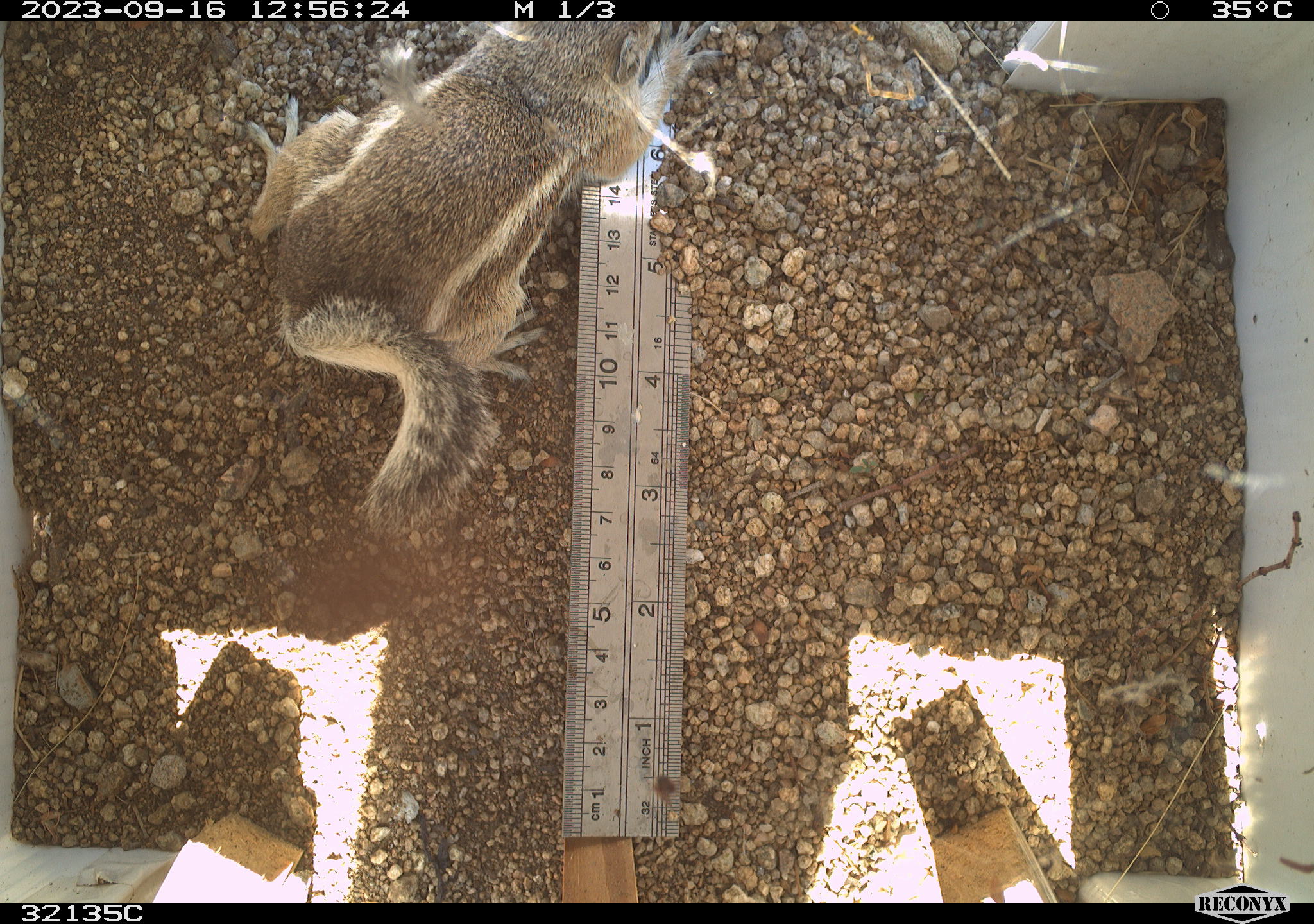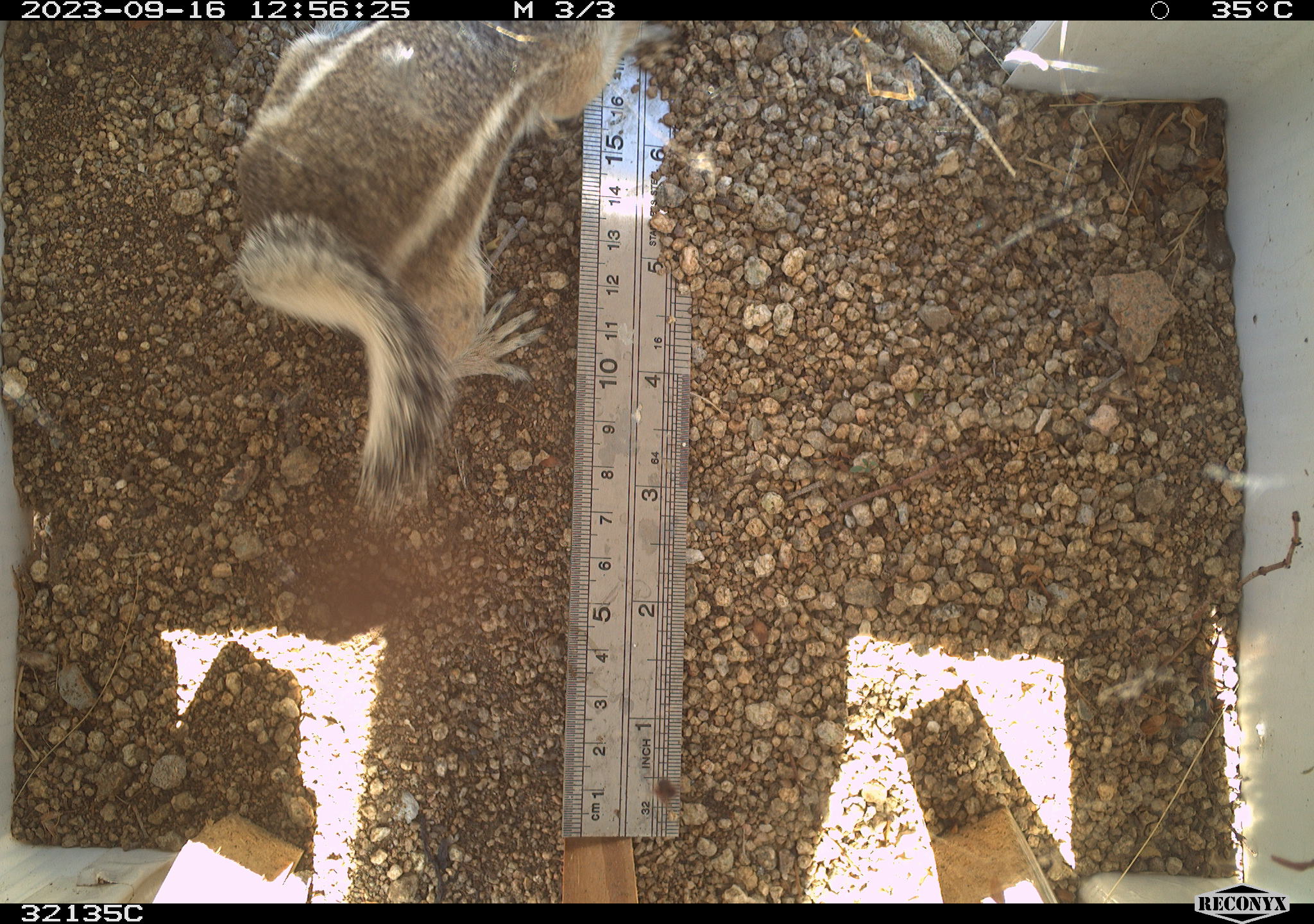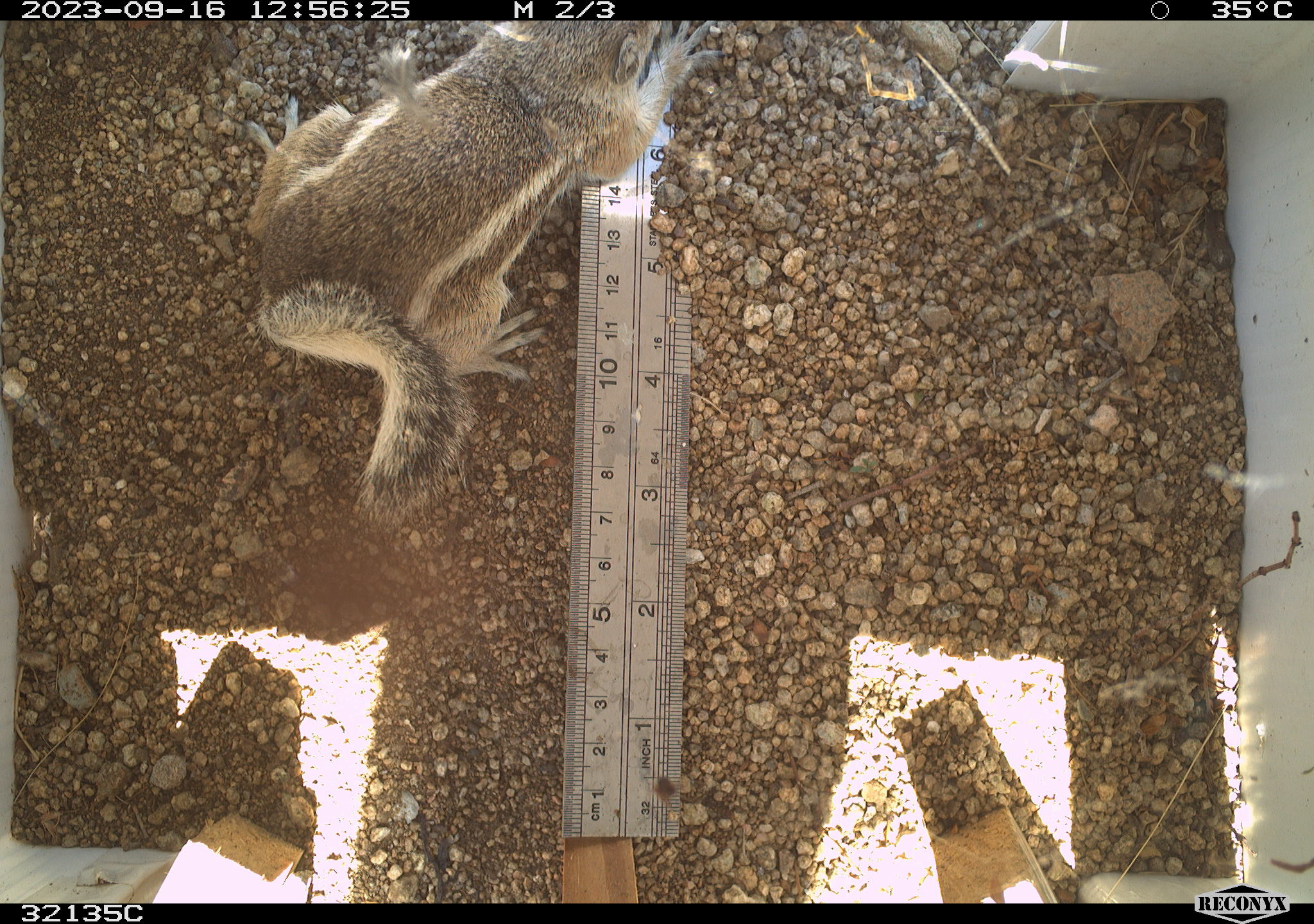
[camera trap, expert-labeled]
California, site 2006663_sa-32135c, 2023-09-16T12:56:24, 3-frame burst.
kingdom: Animalia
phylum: Chordata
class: Mammalia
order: Rodentia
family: Sciuridae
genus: Ammospermophilus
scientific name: Ammospermophilus leucurus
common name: white-tailed antelope squirrel